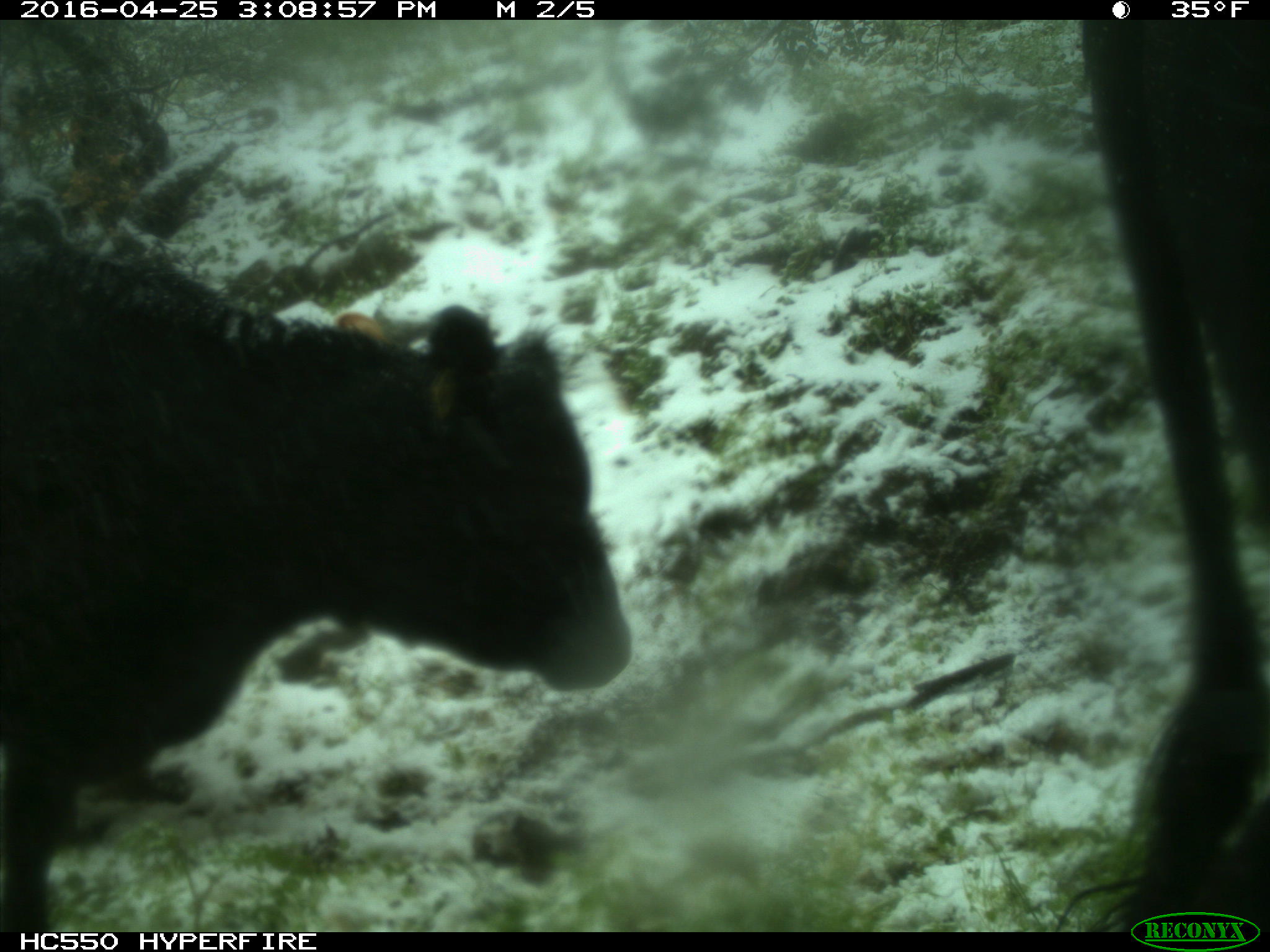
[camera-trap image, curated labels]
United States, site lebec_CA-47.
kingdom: Animalia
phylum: Chordata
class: Mammalia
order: Artiodactyla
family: Bovidae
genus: Bos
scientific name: Bos taurus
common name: domestic cow